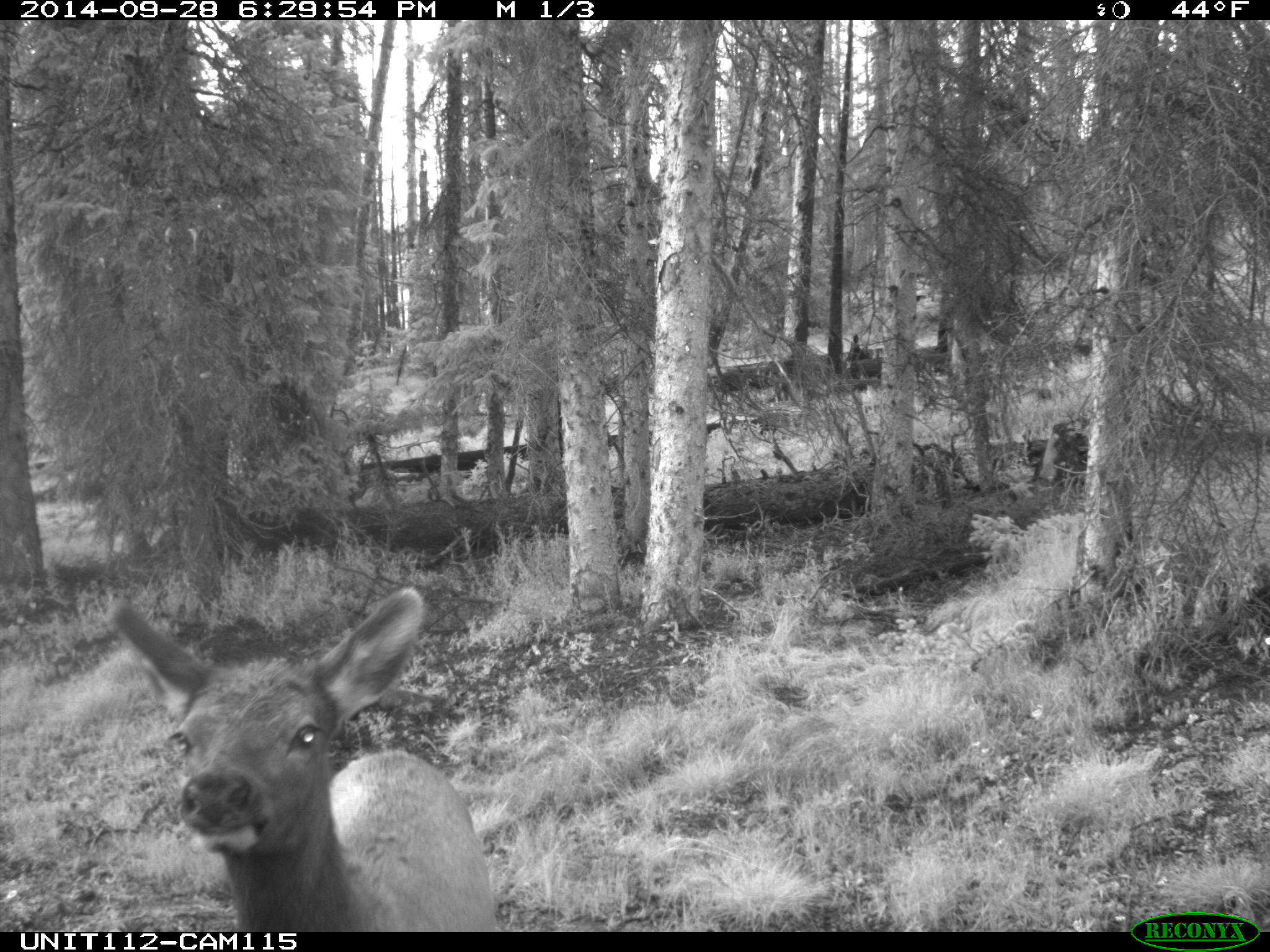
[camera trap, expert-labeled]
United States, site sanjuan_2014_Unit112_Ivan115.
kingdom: Animalia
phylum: Chordata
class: Mammalia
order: Artiodactyla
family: Cervidae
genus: Cervus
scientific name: Cervus elaphus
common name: red deer